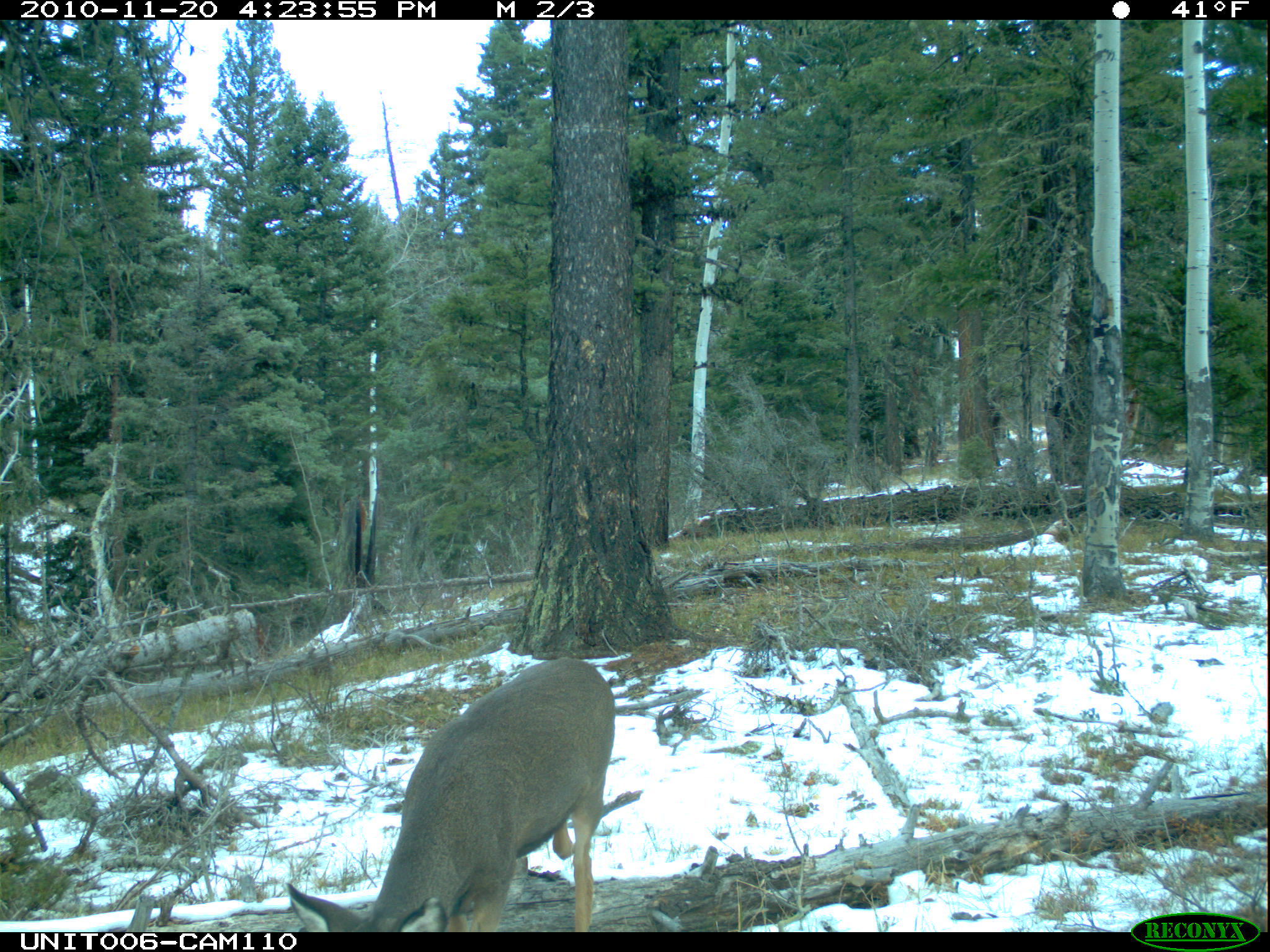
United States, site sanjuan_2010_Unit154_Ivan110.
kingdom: Animalia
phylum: Chordata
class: Mammalia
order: Artiodactyla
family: Cervidae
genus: Odocoileus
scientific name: Odocoileus hemionus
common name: mule deer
Odocoileus hemionus (mule deer).